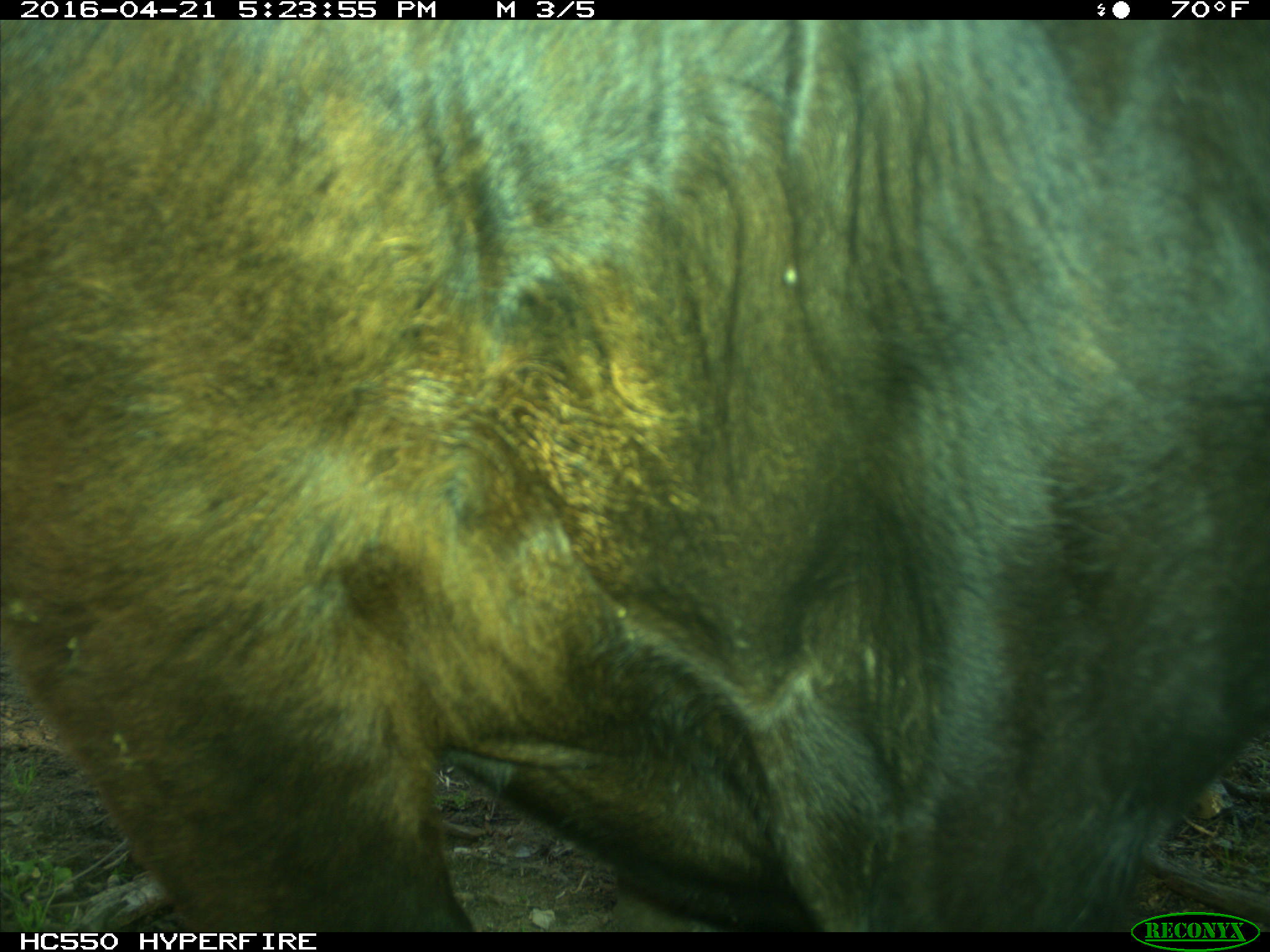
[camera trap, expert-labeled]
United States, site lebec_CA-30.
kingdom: Animalia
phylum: Chordata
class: Mammalia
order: Artiodactyla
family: Bovidae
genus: Bos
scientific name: Bos taurus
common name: domestic cow